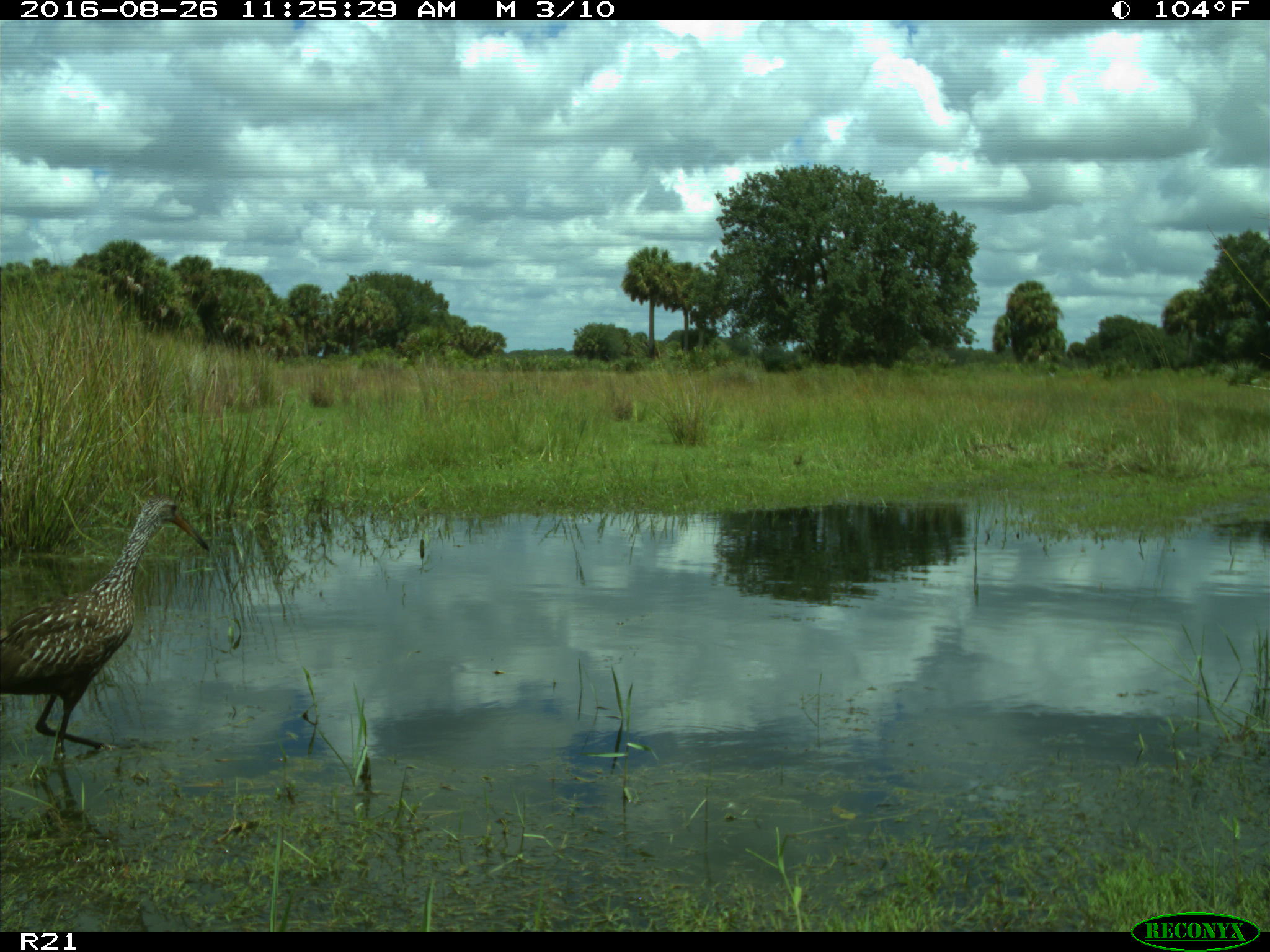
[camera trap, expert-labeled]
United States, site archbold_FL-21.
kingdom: Animalia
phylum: Chordata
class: Aves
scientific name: Aves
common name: birds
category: unidentified bird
Unidentified bird (birds) (Aves).